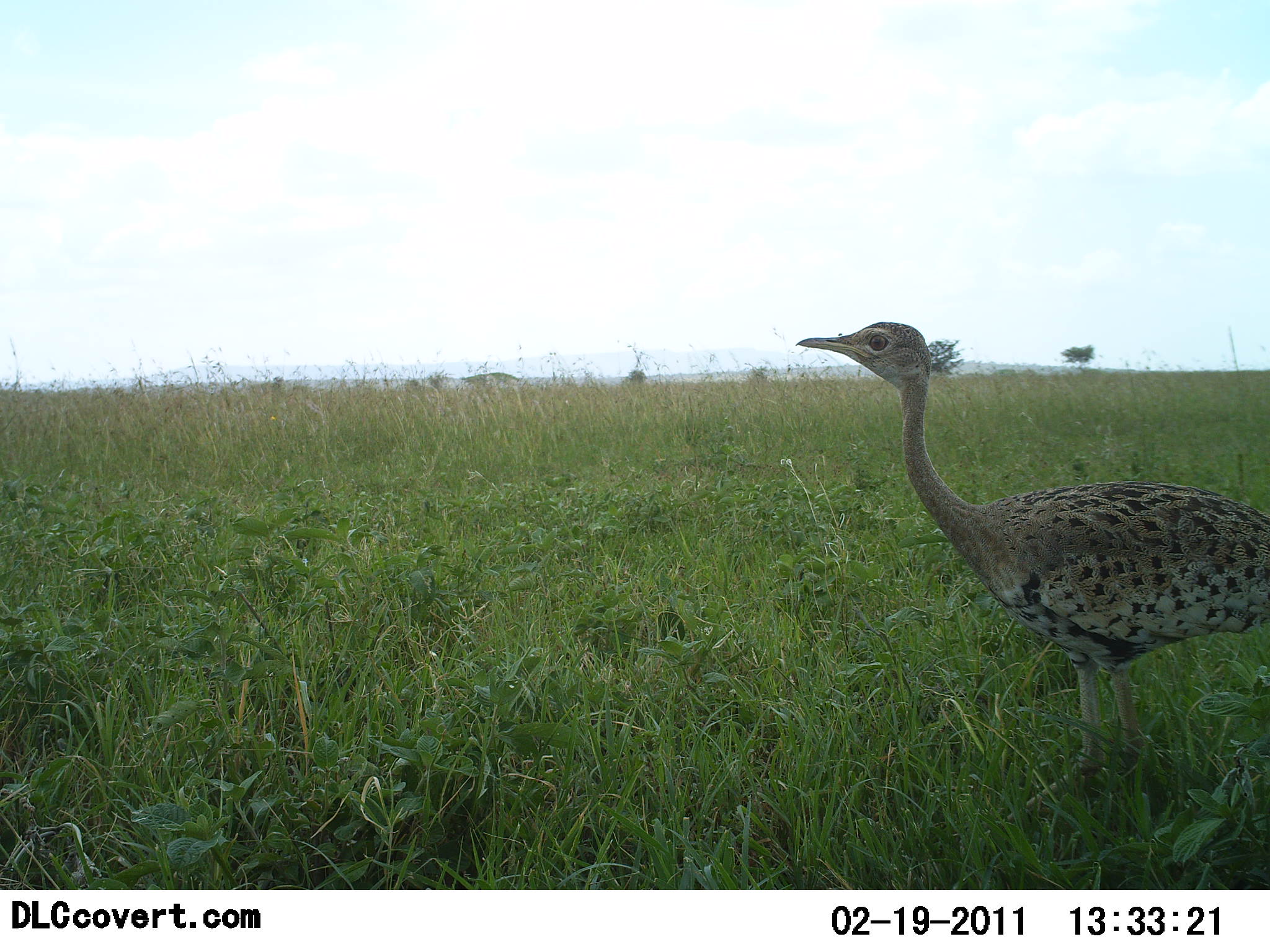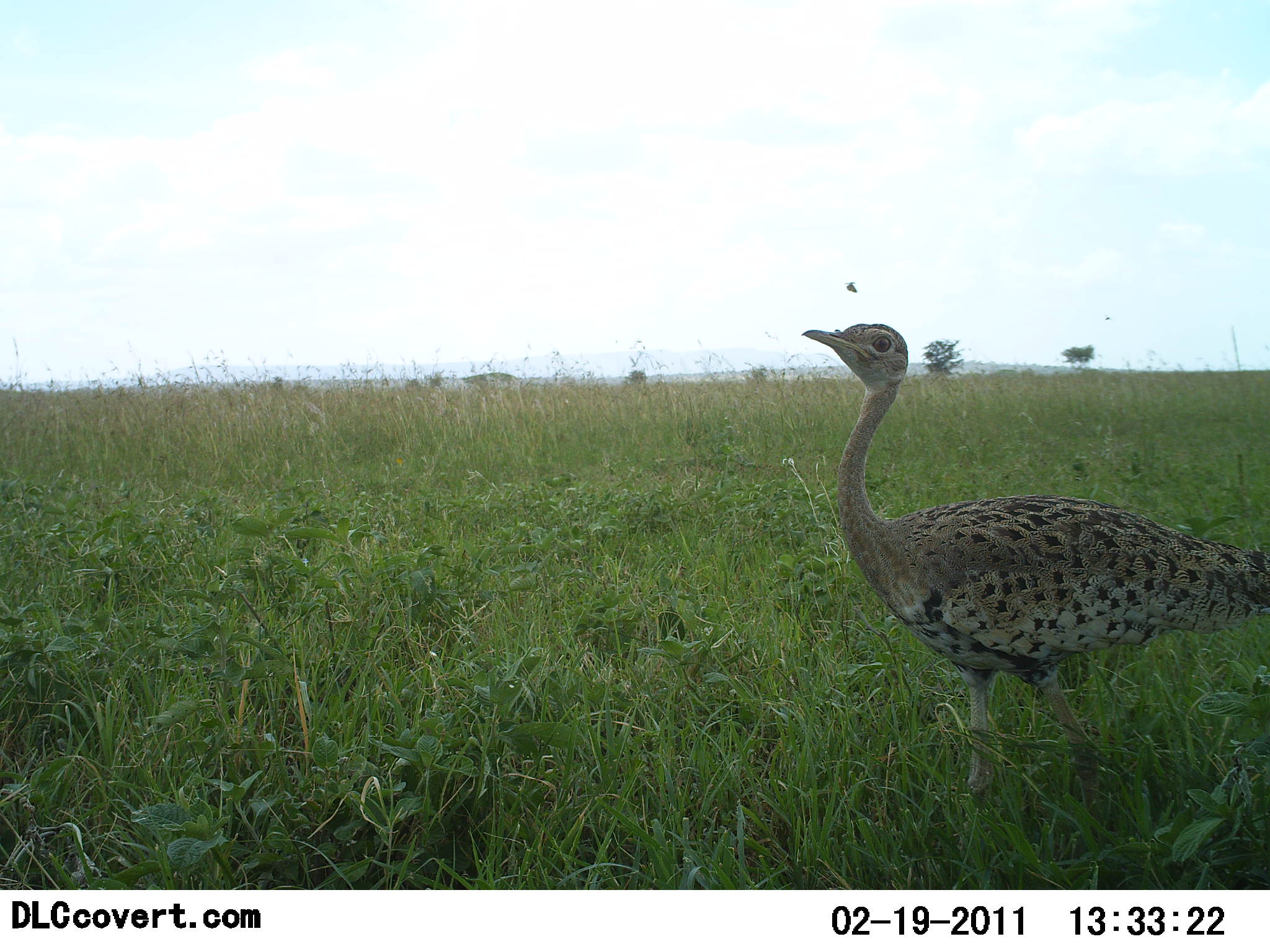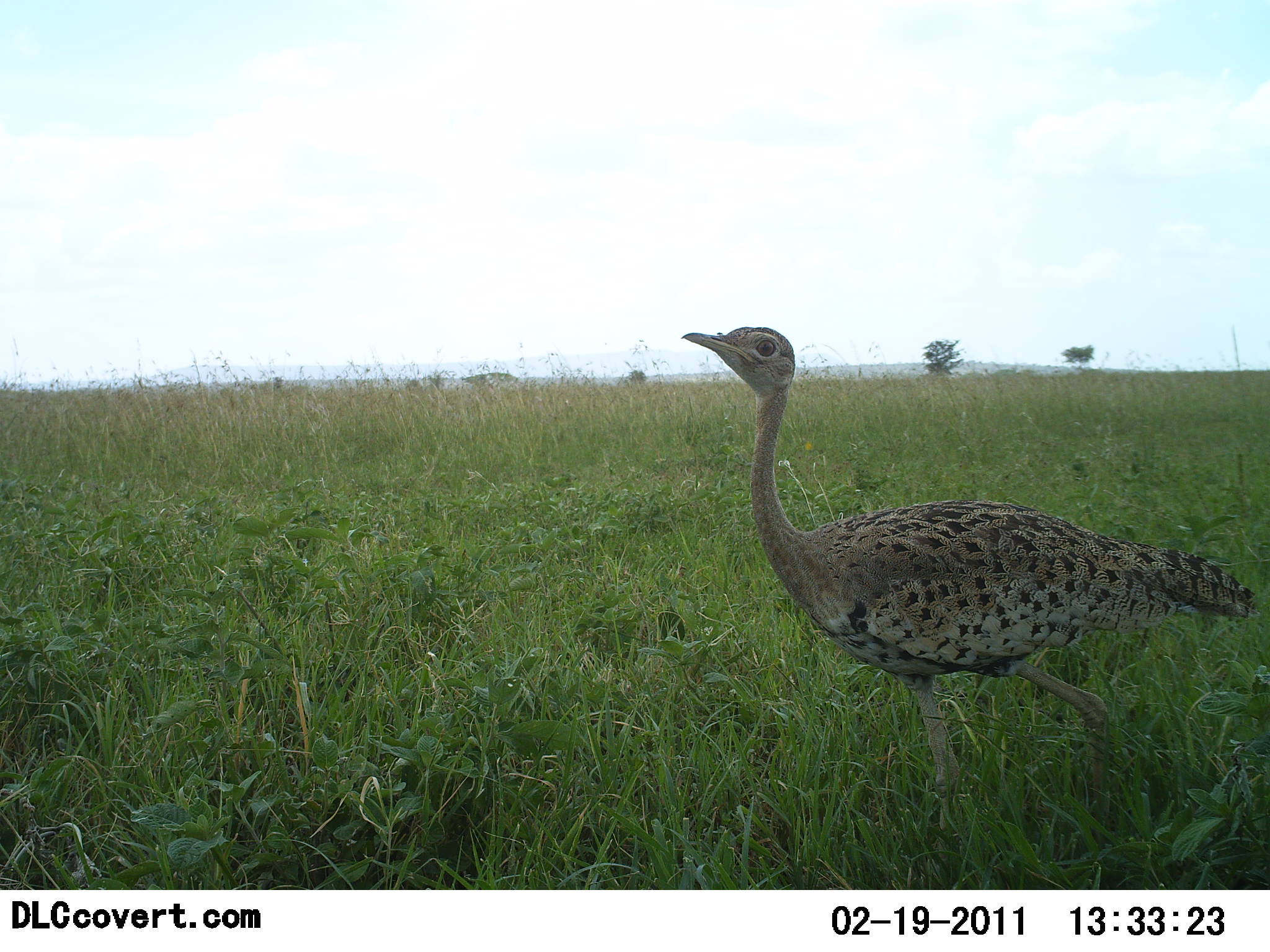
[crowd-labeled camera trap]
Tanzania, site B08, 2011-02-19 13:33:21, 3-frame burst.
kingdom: Animalia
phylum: Chordata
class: Aves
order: Otidiformes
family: Otididae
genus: Ardeotis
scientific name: Ardeotis kori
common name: kori bustard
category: koribustard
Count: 1.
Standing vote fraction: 30%.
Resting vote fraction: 0%.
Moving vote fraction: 60%.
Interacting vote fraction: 0%.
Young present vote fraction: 30%.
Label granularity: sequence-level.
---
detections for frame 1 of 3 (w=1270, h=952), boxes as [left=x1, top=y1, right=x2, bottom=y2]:
animal: [left=796, top=317, right=1269, bottom=825]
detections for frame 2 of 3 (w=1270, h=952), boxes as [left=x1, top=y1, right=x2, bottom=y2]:
animal: [left=800, top=322, right=1269, bottom=810]; [left=845, top=281, right=858, bottom=293]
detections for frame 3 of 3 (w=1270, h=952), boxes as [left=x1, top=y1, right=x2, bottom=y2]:
animal: [left=679, top=323, right=1253, bottom=819]